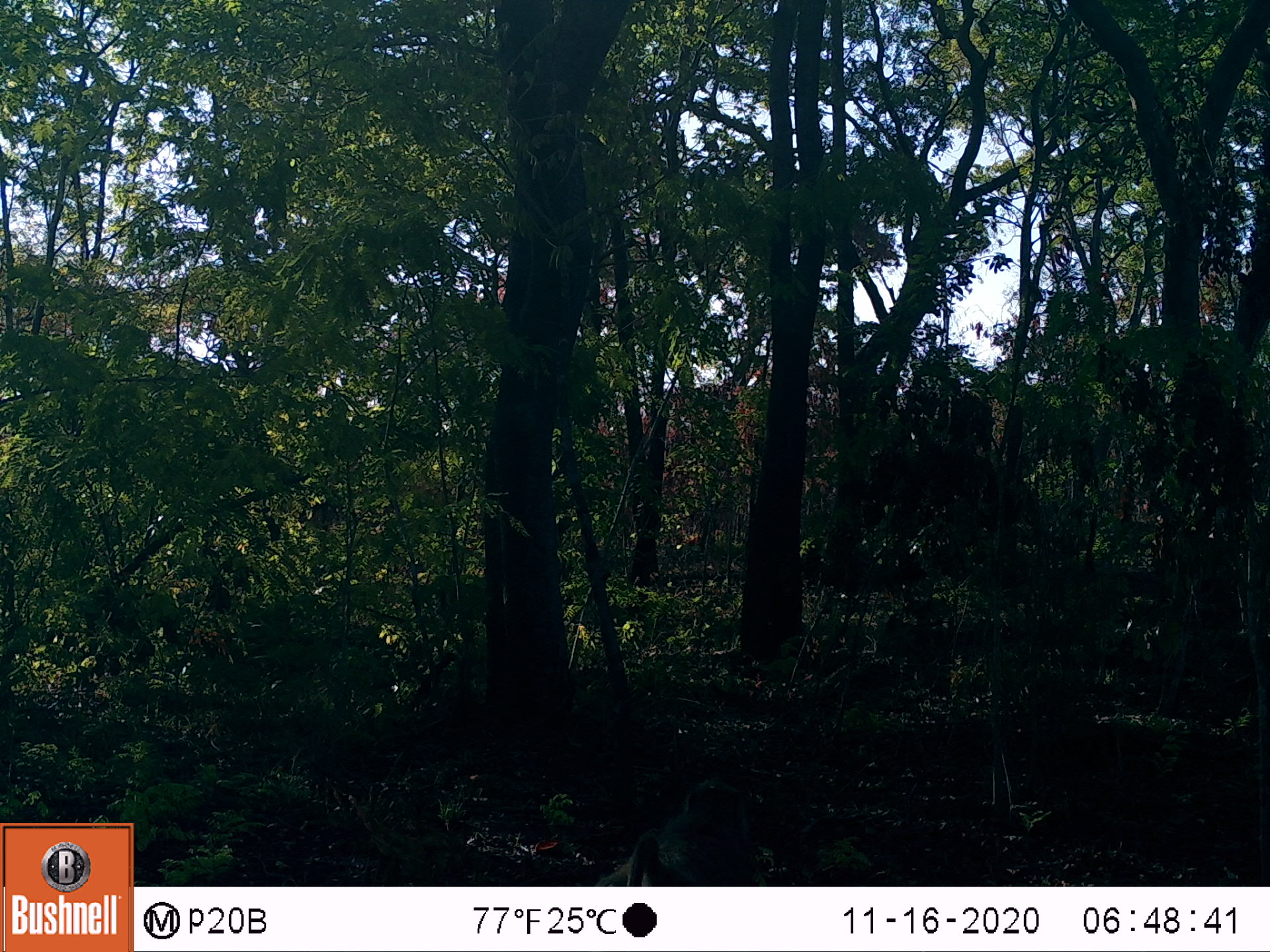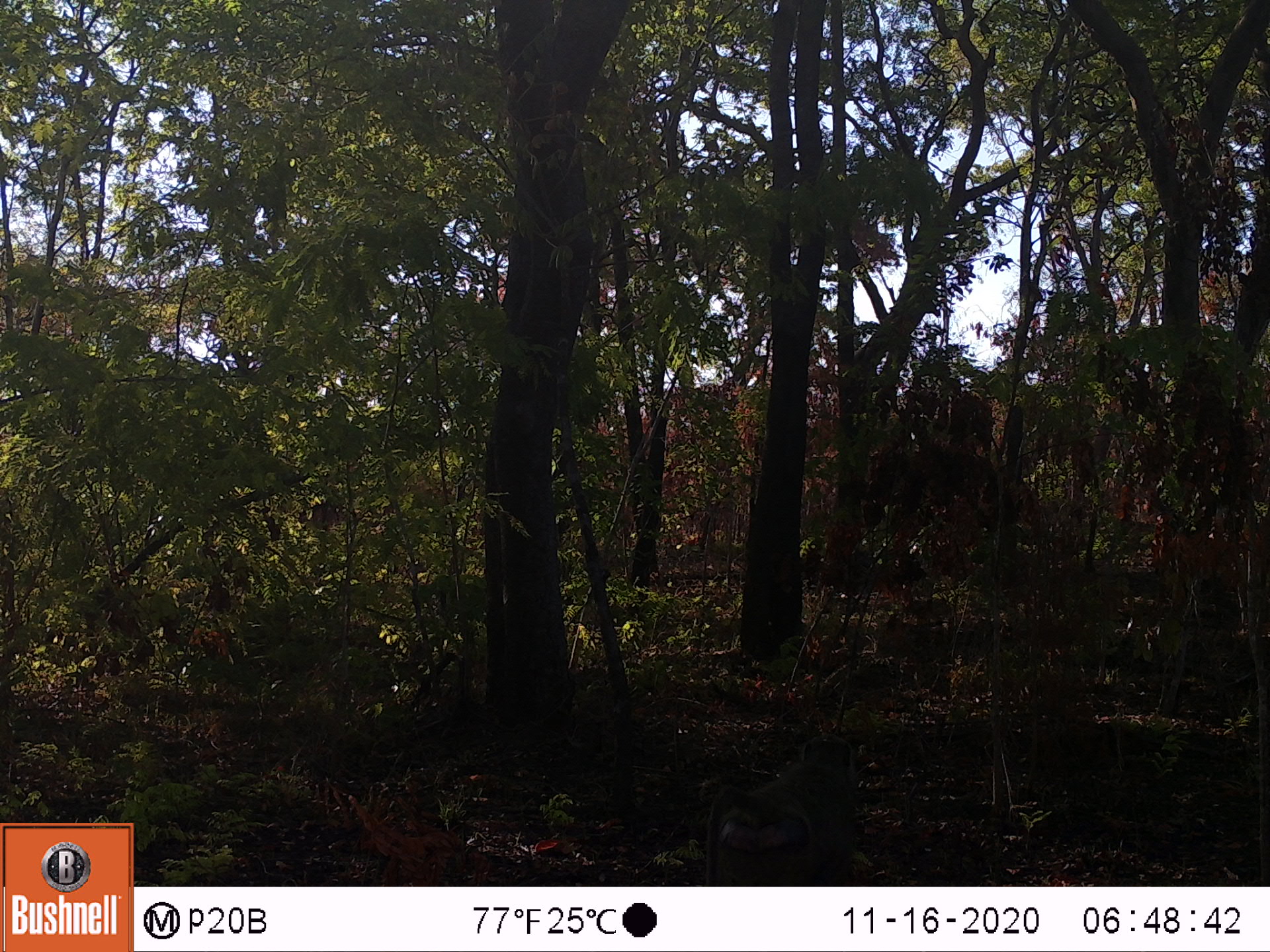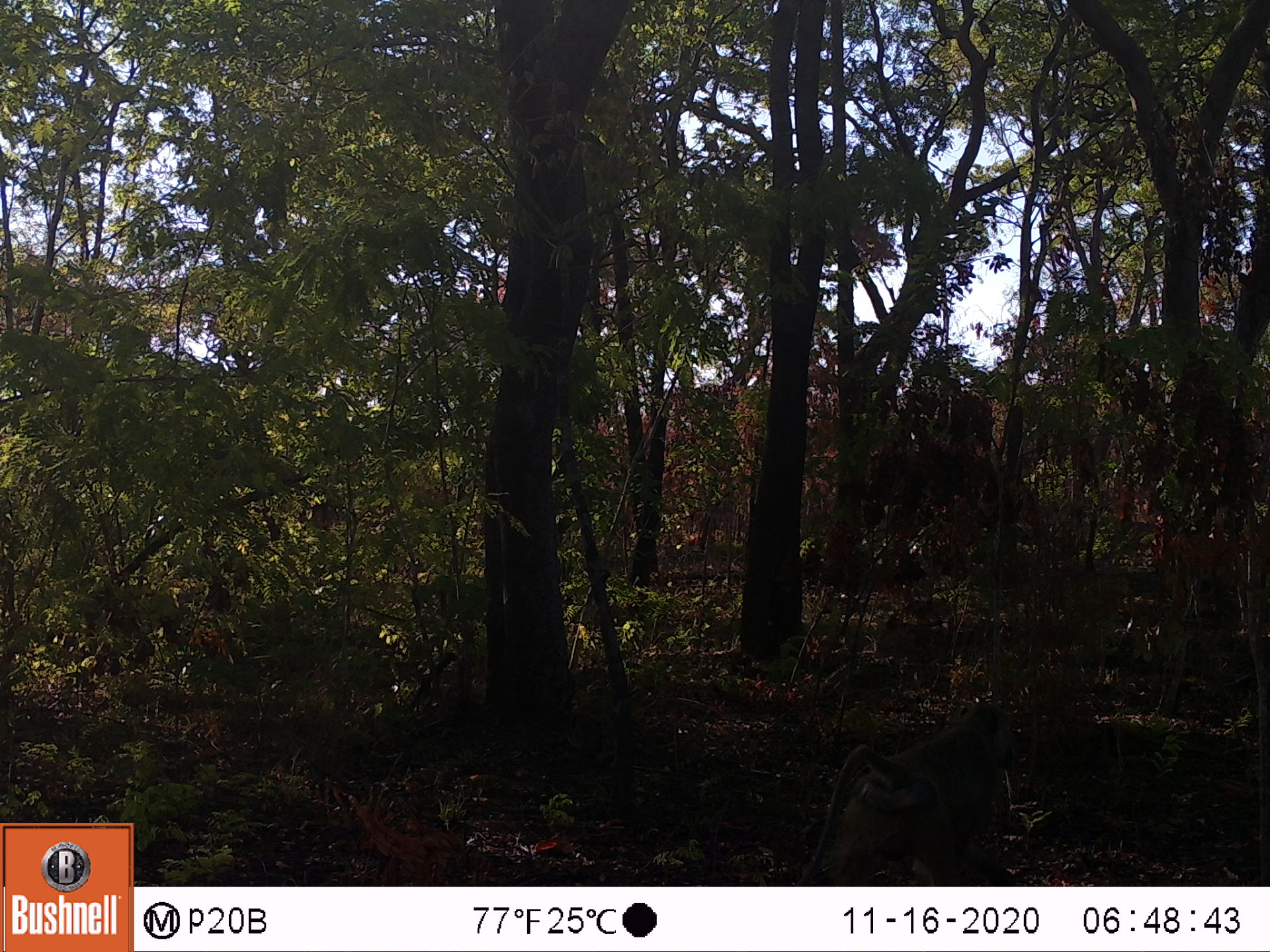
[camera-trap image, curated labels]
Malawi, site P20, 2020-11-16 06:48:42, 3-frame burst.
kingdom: Animalia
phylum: Chordata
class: Mammalia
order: Primates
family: Cercopithecidae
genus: Papio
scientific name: Papio cynocephalus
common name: yellow baboon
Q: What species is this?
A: Yellow baboon (Papio cynocephalus).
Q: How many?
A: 1.